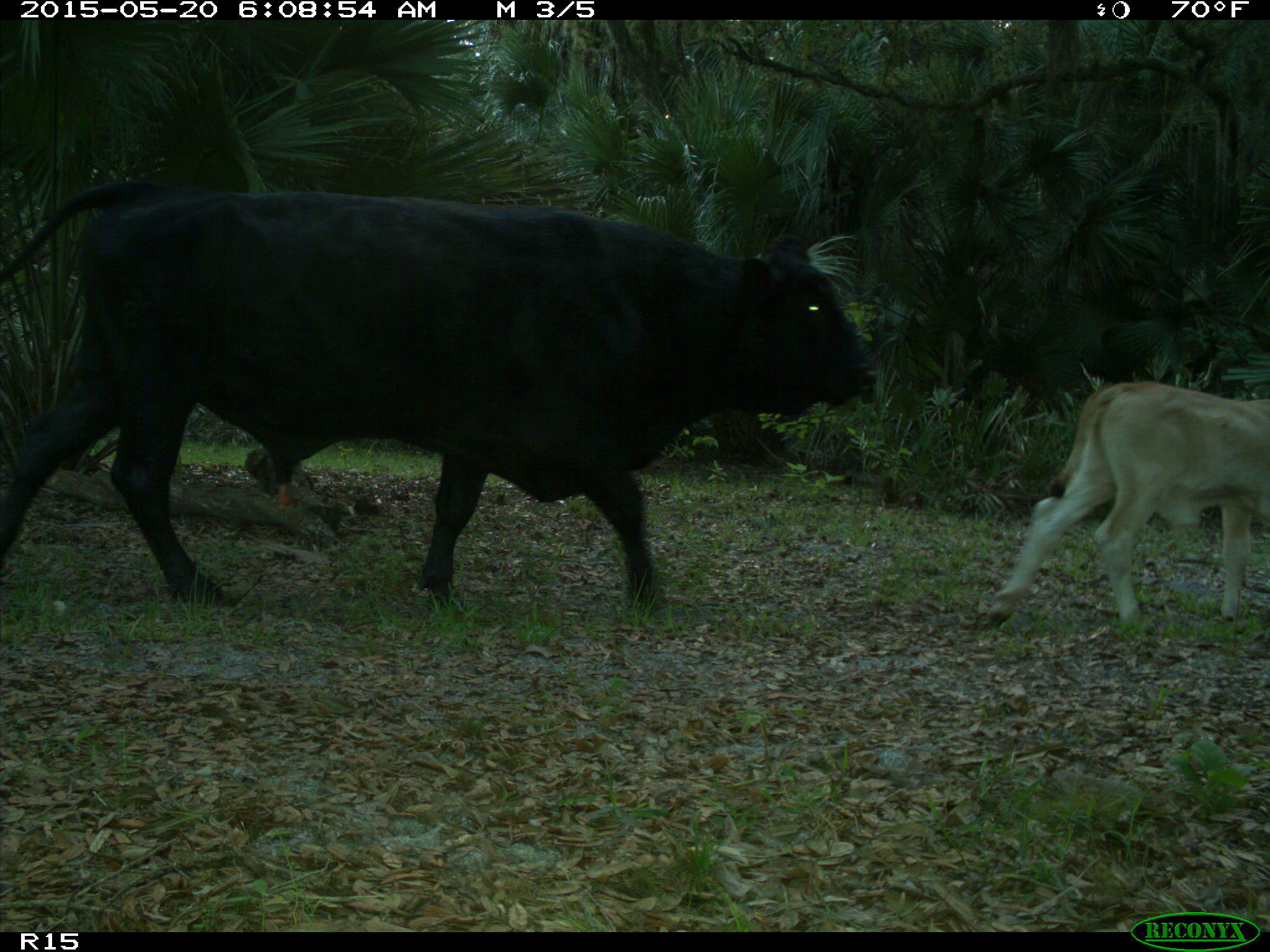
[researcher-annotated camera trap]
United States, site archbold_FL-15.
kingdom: Animalia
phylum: Chordata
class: Mammalia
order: Artiodactyla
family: Bovidae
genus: Bos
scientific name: Bos taurus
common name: domestic cow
Bos taurus (domestic cow).